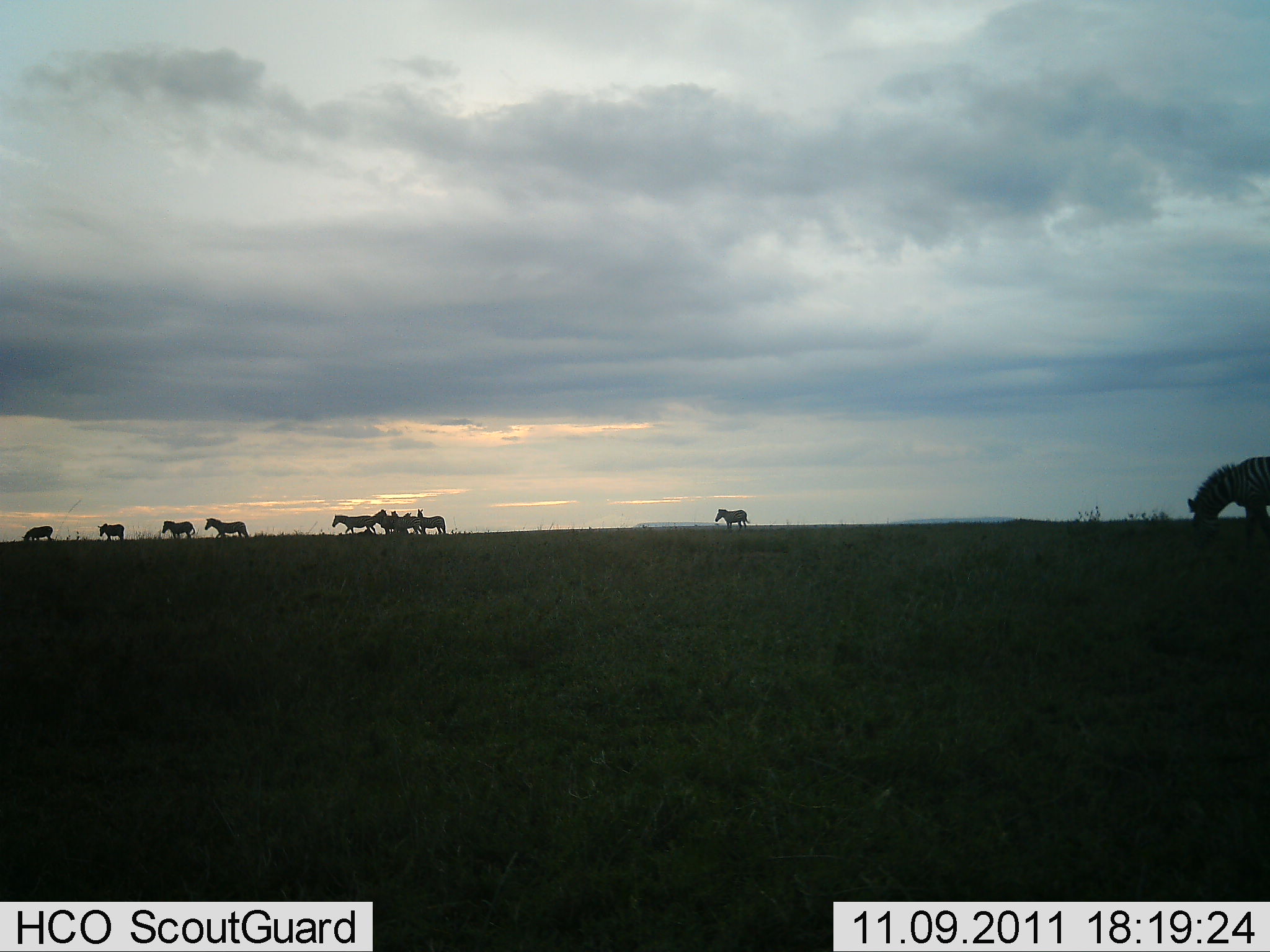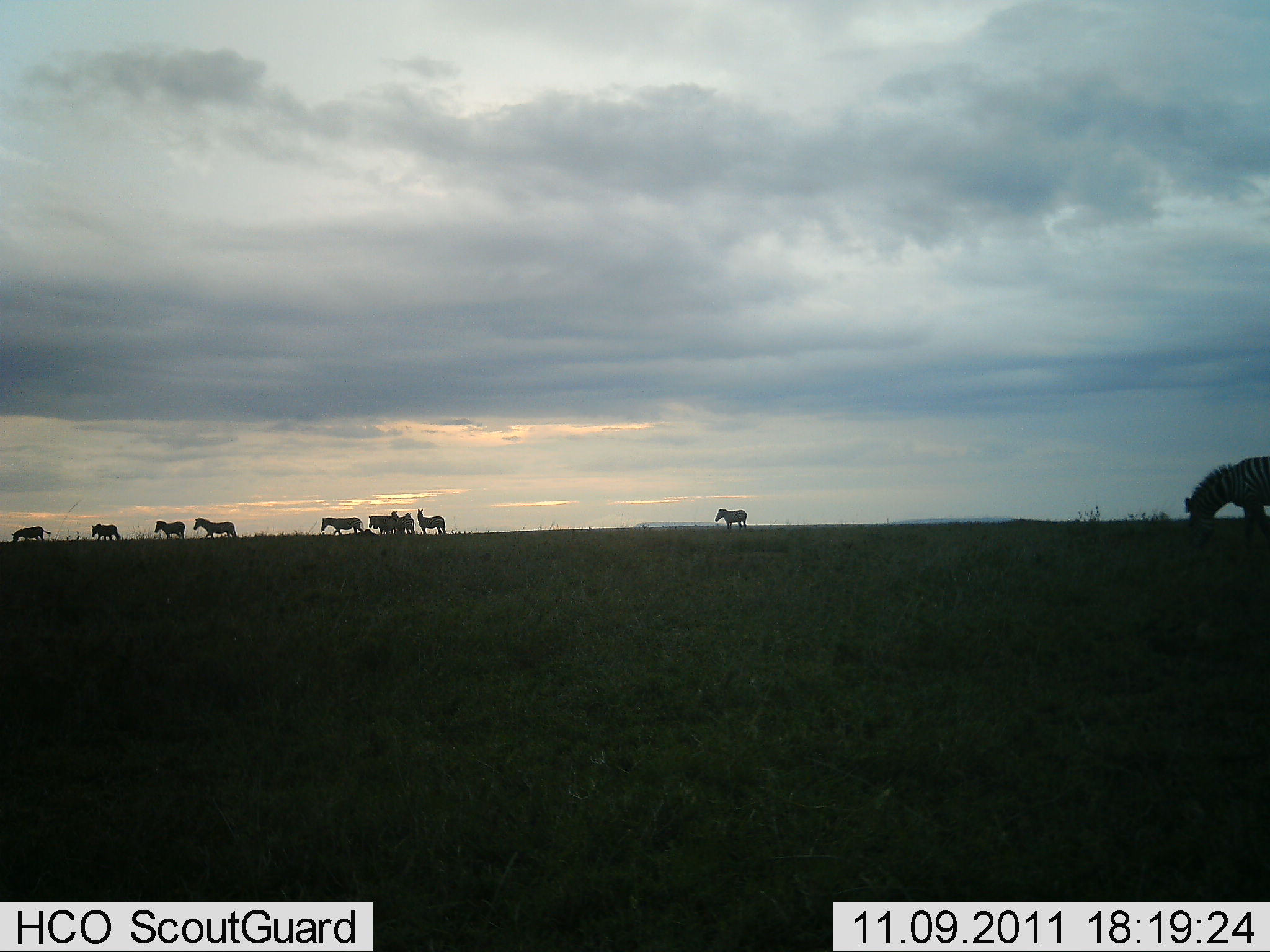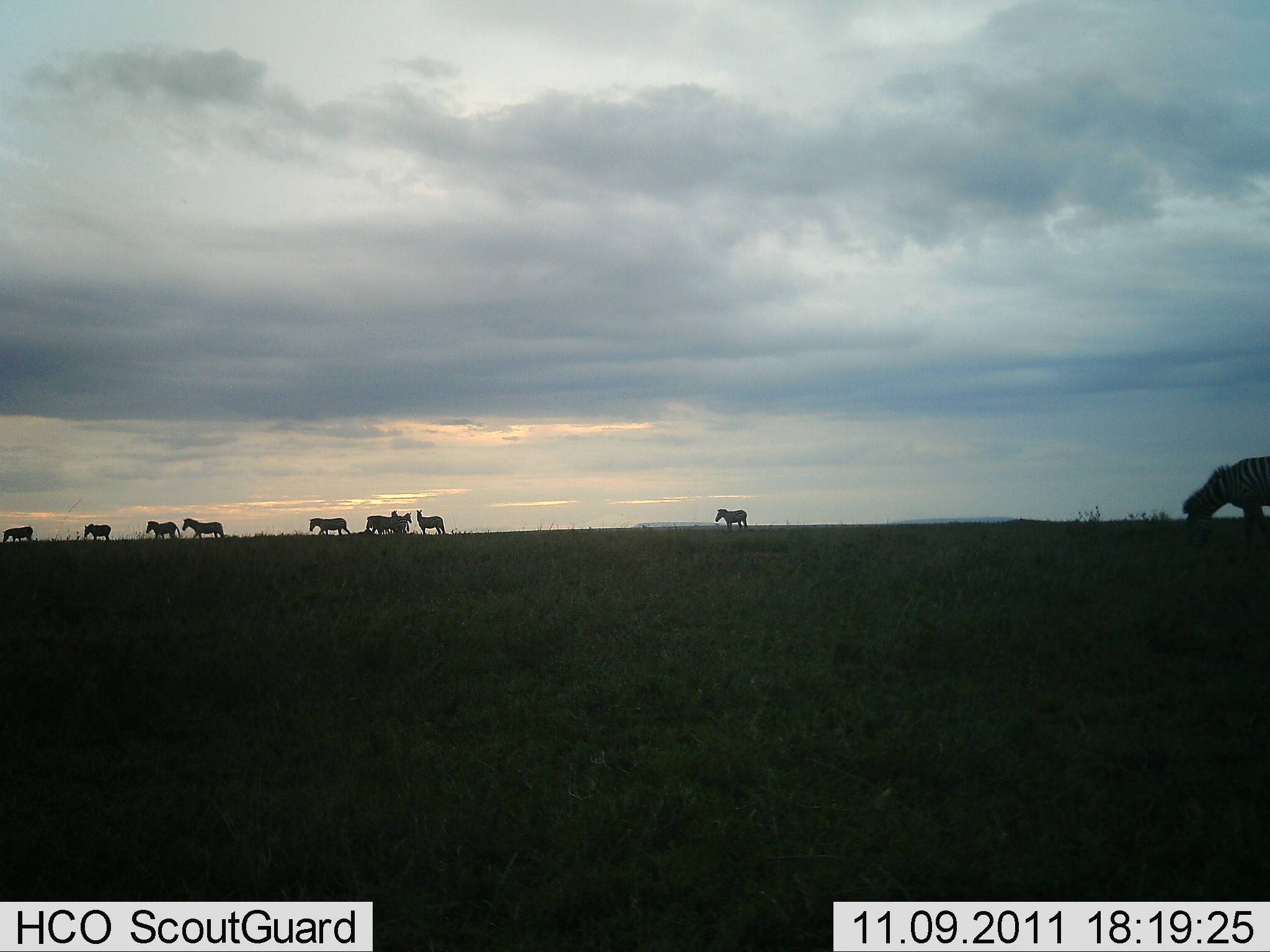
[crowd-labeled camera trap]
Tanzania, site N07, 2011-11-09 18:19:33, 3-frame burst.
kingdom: Animalia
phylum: Chordata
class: Mammalia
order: Perissodactyla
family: Equidae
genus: Equus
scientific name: Equus quagga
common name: plains zebra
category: zebra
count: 11-50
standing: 43%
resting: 0%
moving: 79%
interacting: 0%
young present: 0%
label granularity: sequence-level